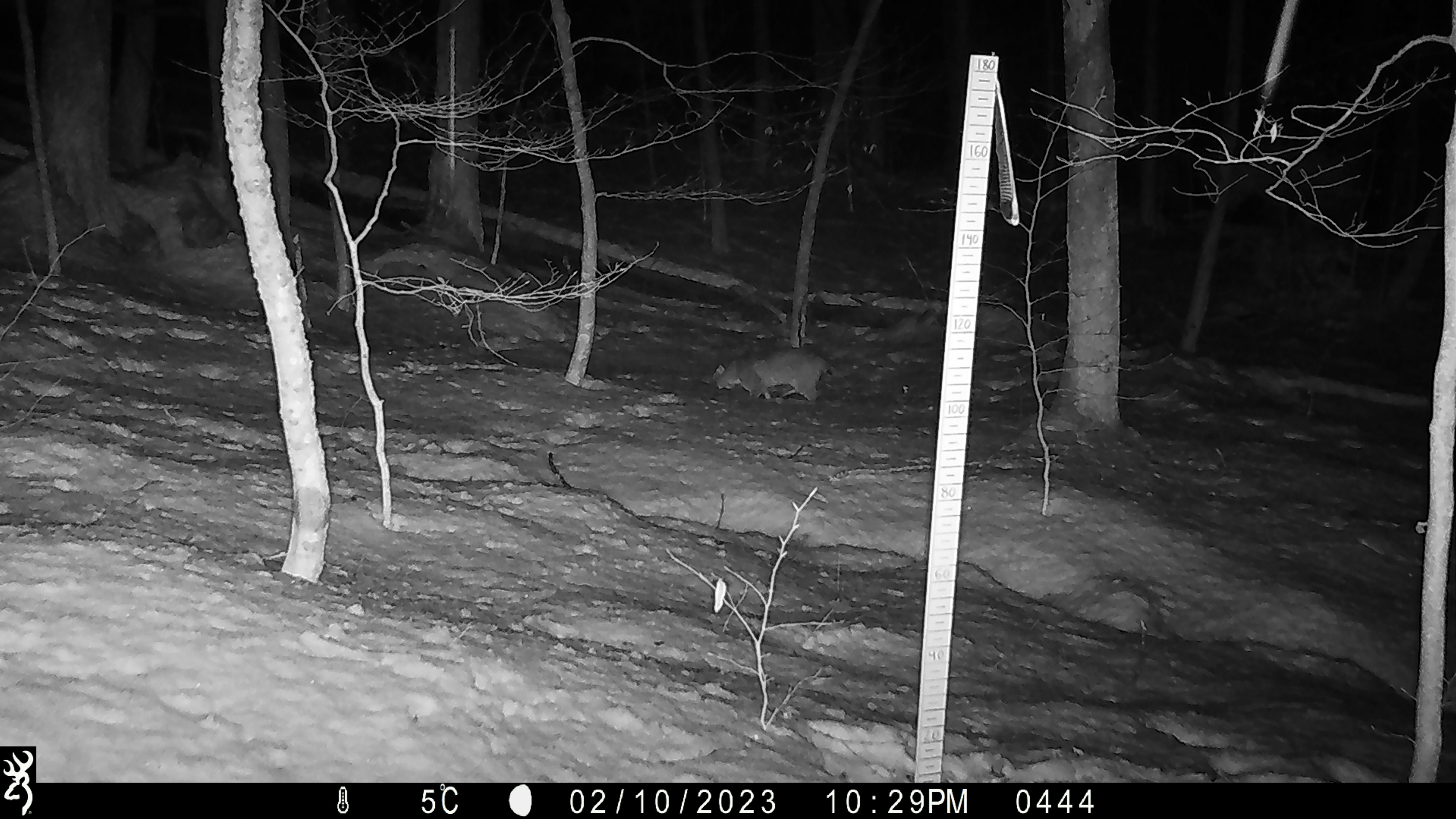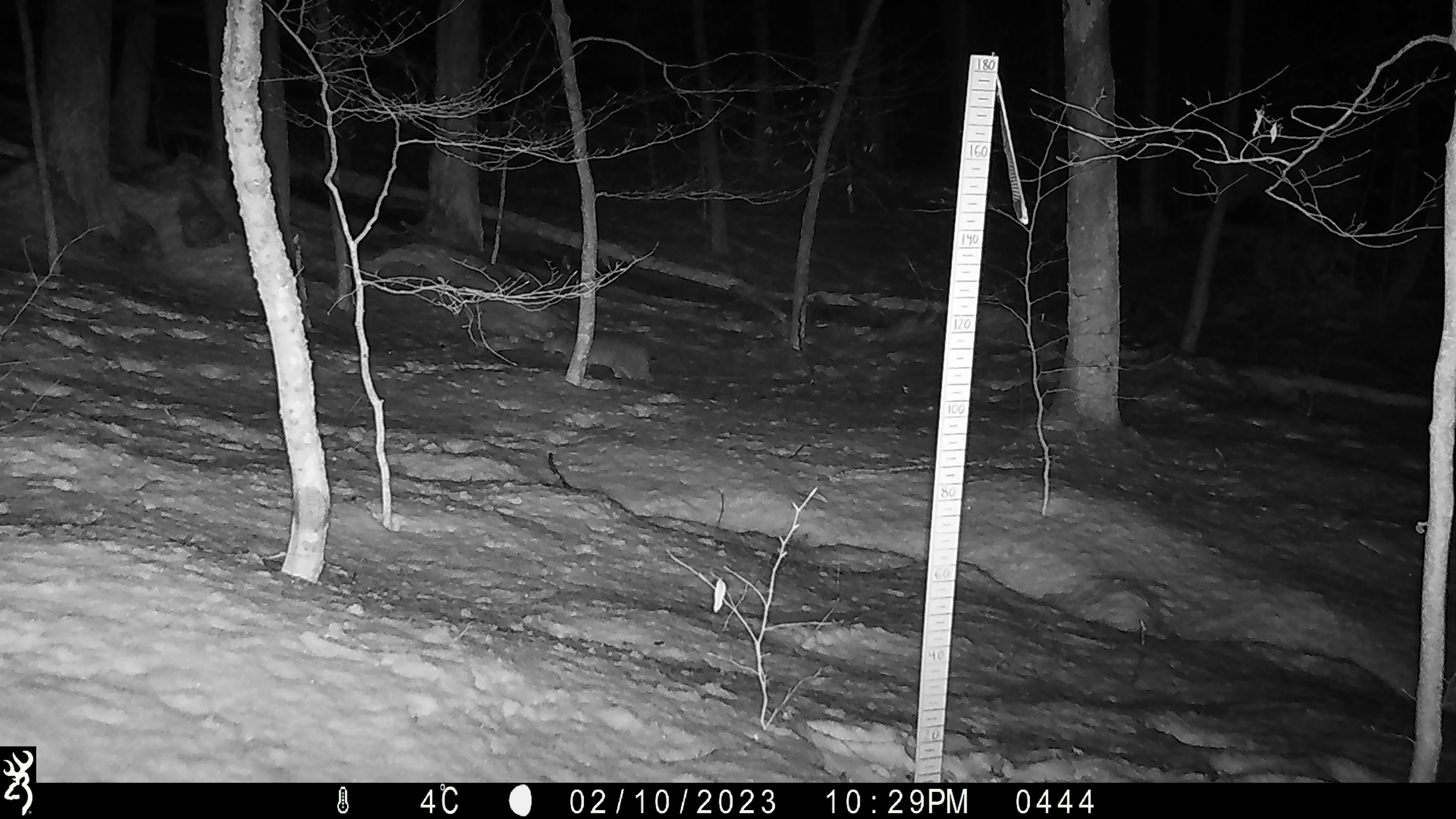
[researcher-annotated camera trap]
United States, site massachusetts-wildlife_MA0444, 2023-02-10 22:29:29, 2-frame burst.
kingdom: Animalia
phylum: Chordata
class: Mammalia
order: Carnivora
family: Felidae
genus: Lynx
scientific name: Lynx rufus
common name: bobcat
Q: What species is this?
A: Bobcat (Lynx rufus).